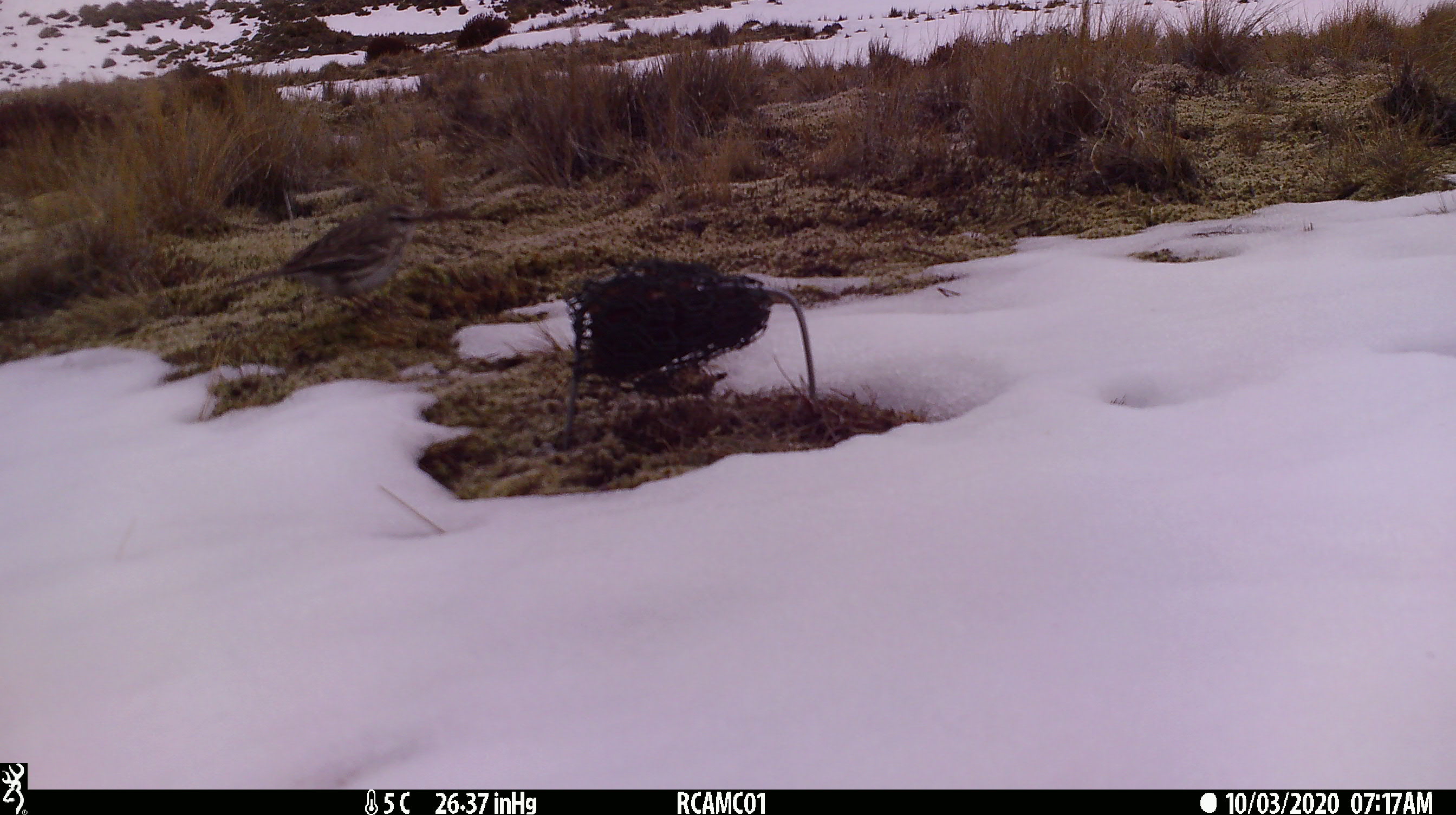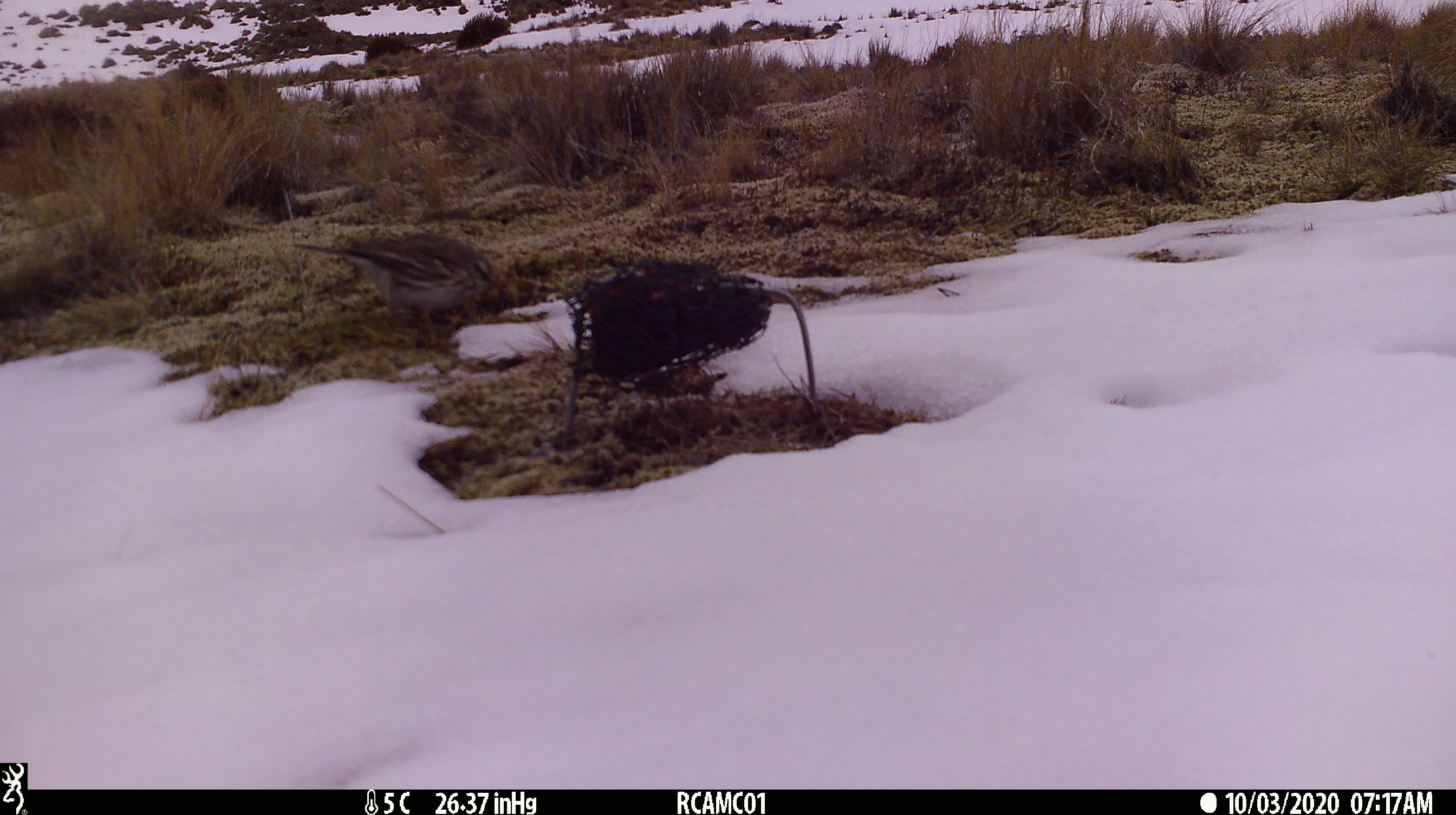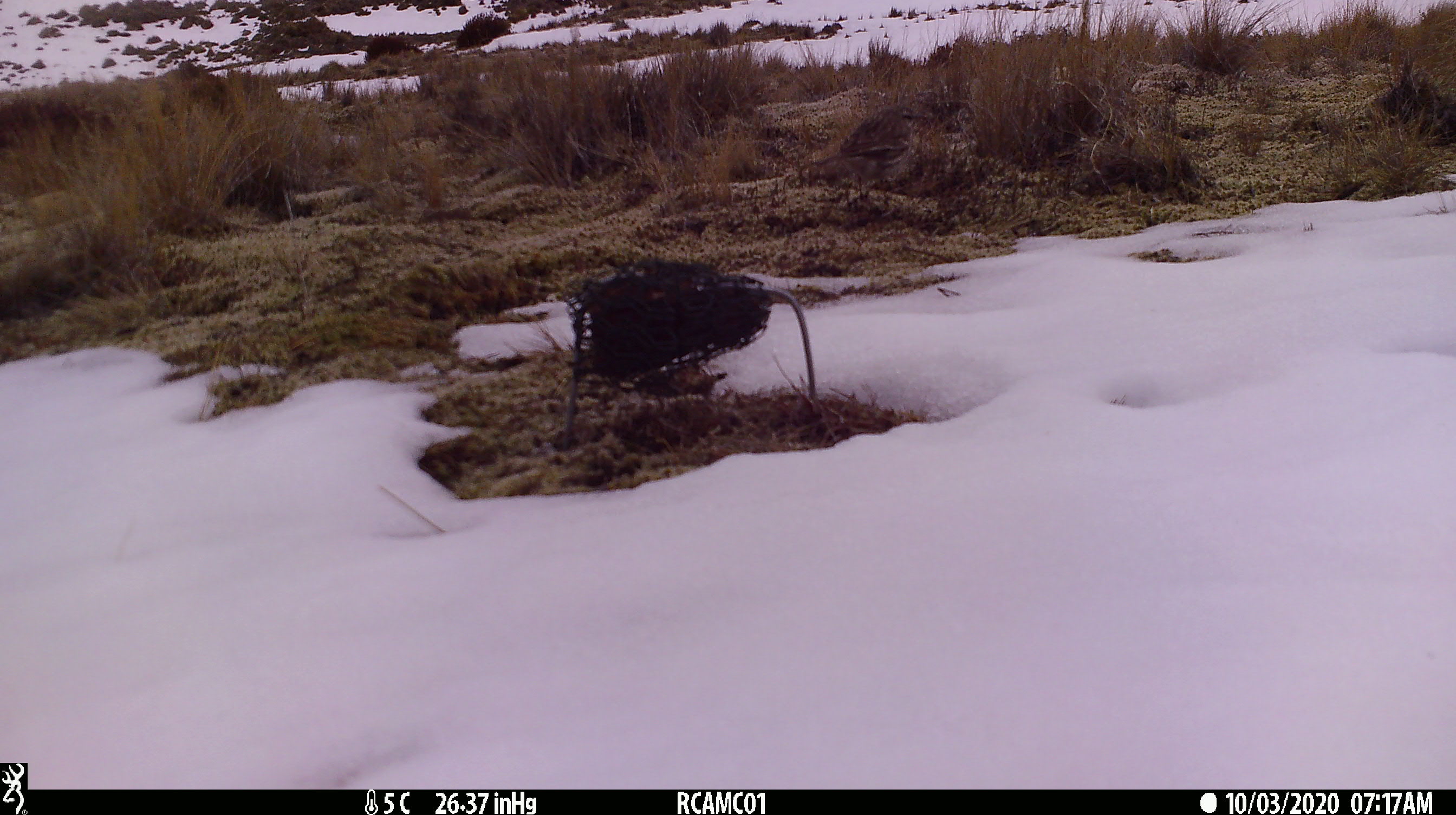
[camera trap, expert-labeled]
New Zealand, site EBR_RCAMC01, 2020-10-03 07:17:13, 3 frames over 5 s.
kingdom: Animalia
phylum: Chordata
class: Aves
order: Passeriformes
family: Motacillidae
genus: Anthus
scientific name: Anthus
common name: pipit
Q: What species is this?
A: Pipit (Anthus).